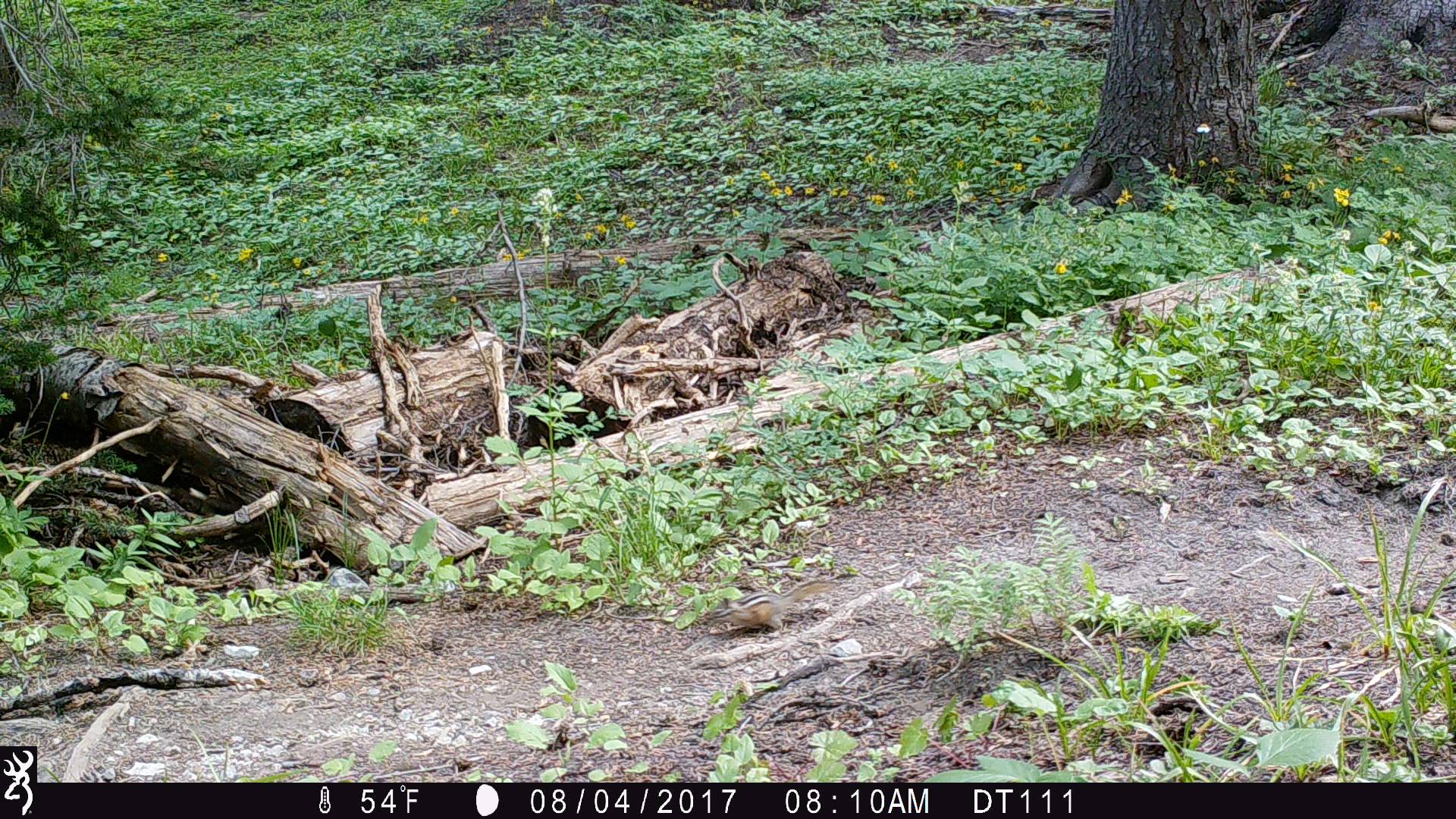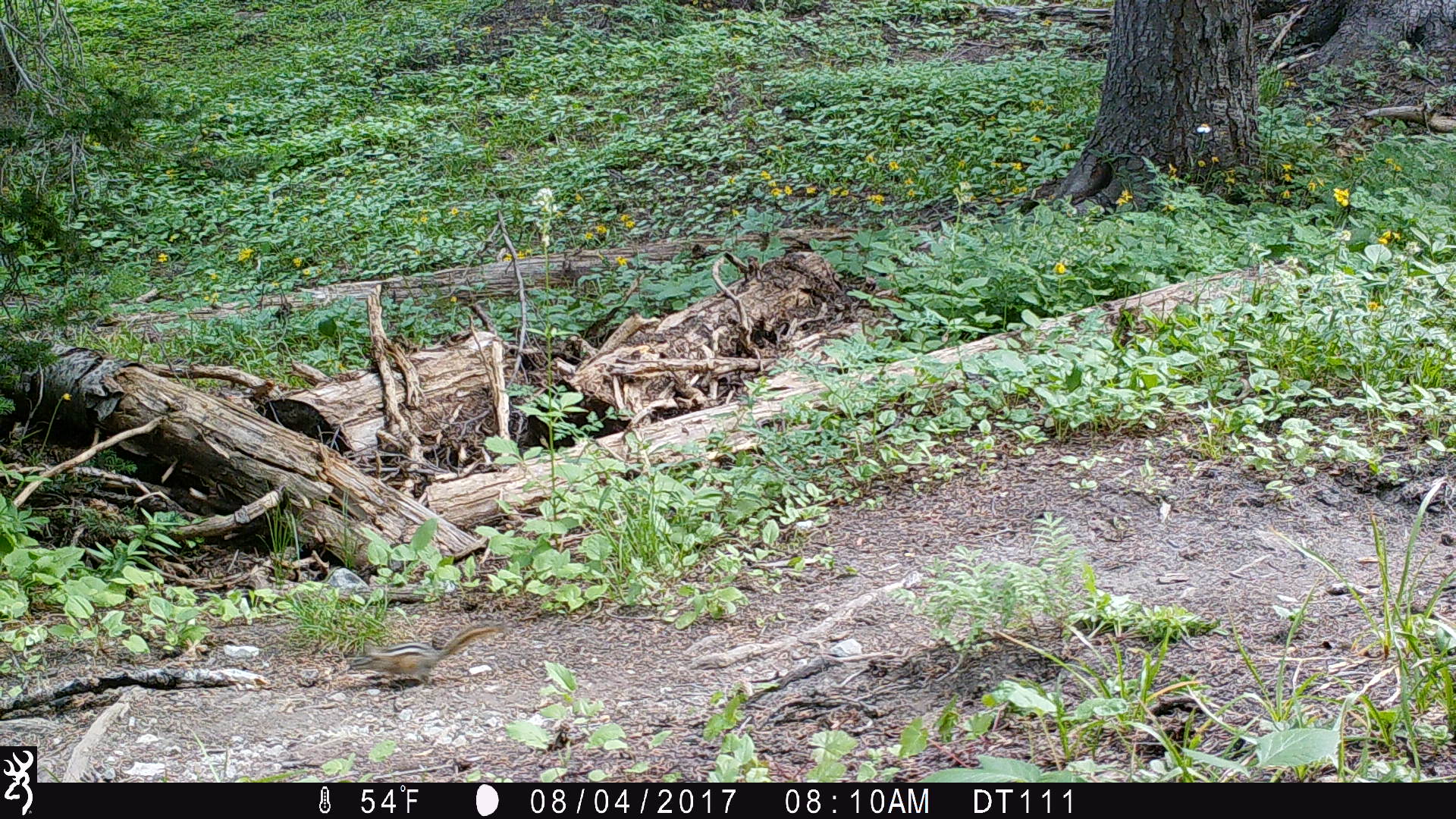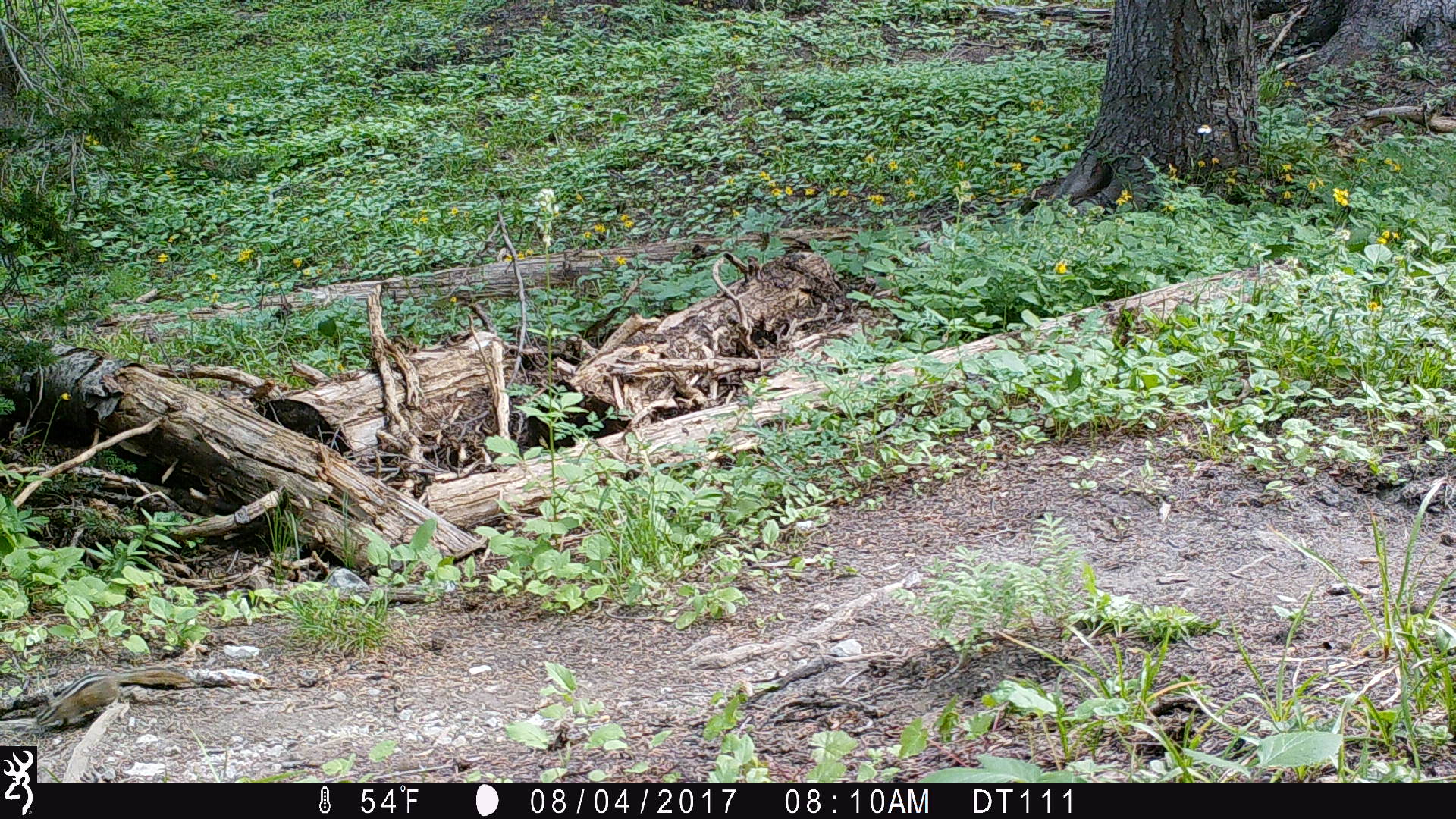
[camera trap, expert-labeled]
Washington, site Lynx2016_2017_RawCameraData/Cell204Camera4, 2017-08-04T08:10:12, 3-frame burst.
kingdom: Animalia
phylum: Chordata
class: Mammalia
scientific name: Mammalia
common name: small mammal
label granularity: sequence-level